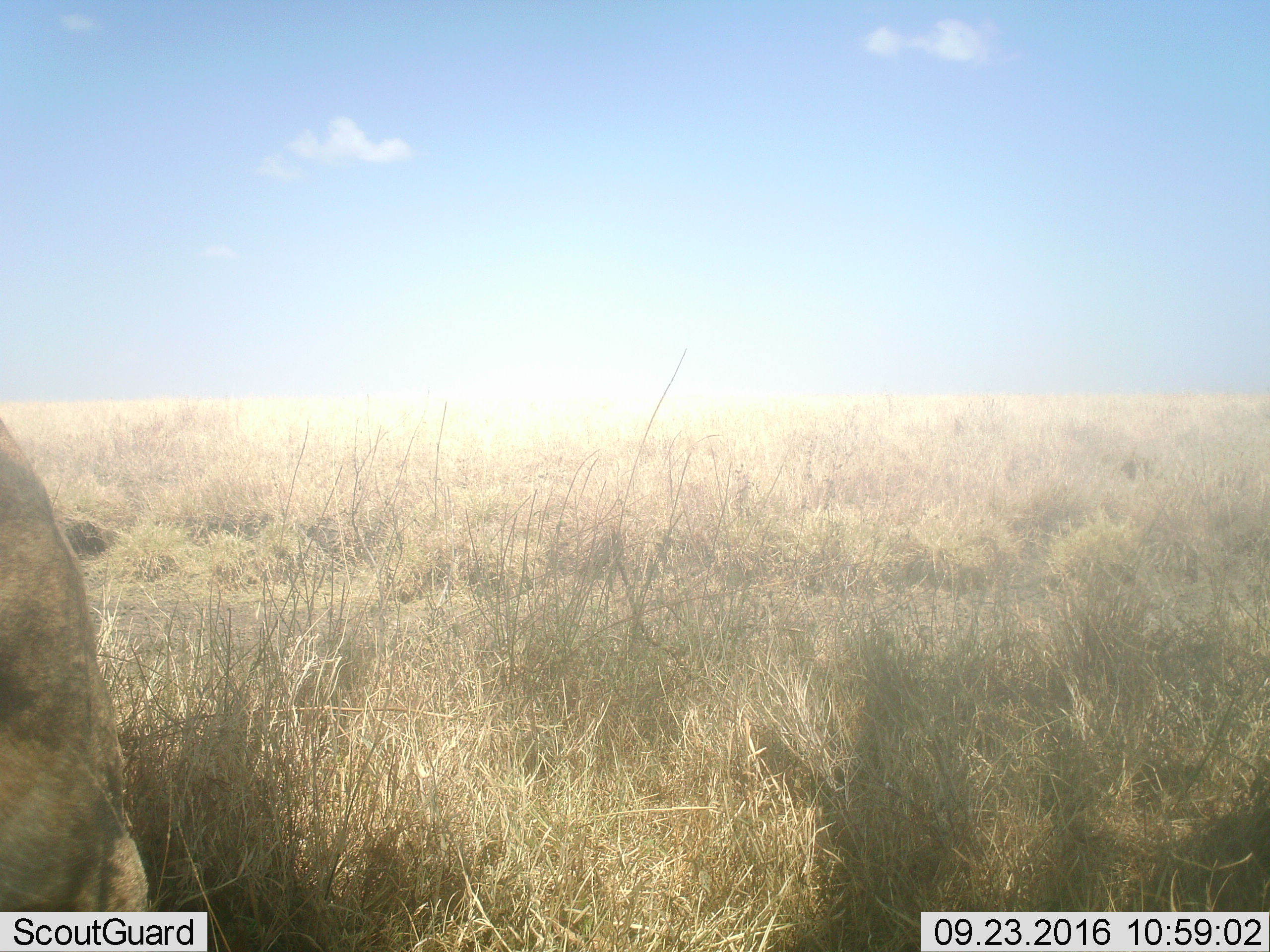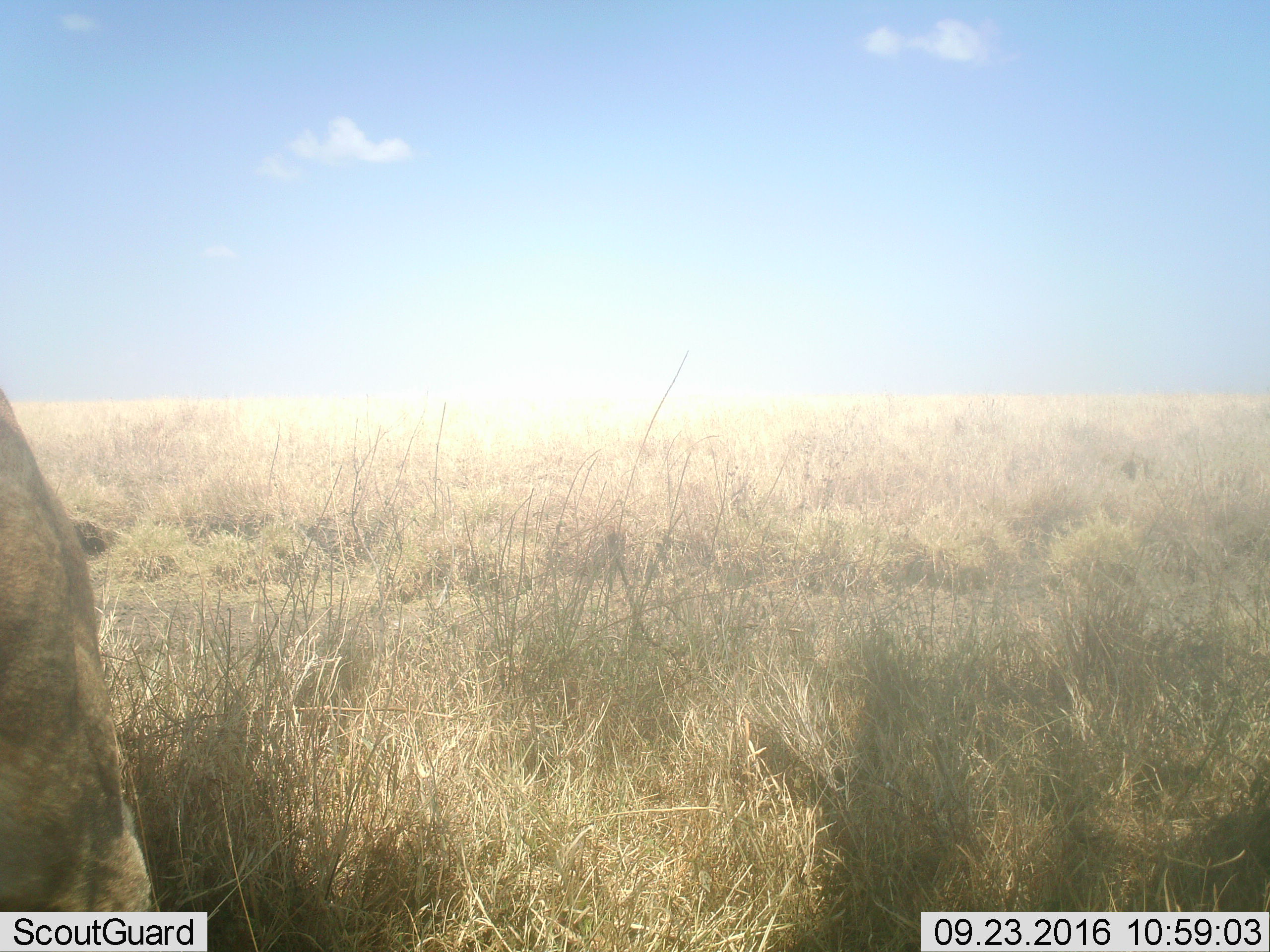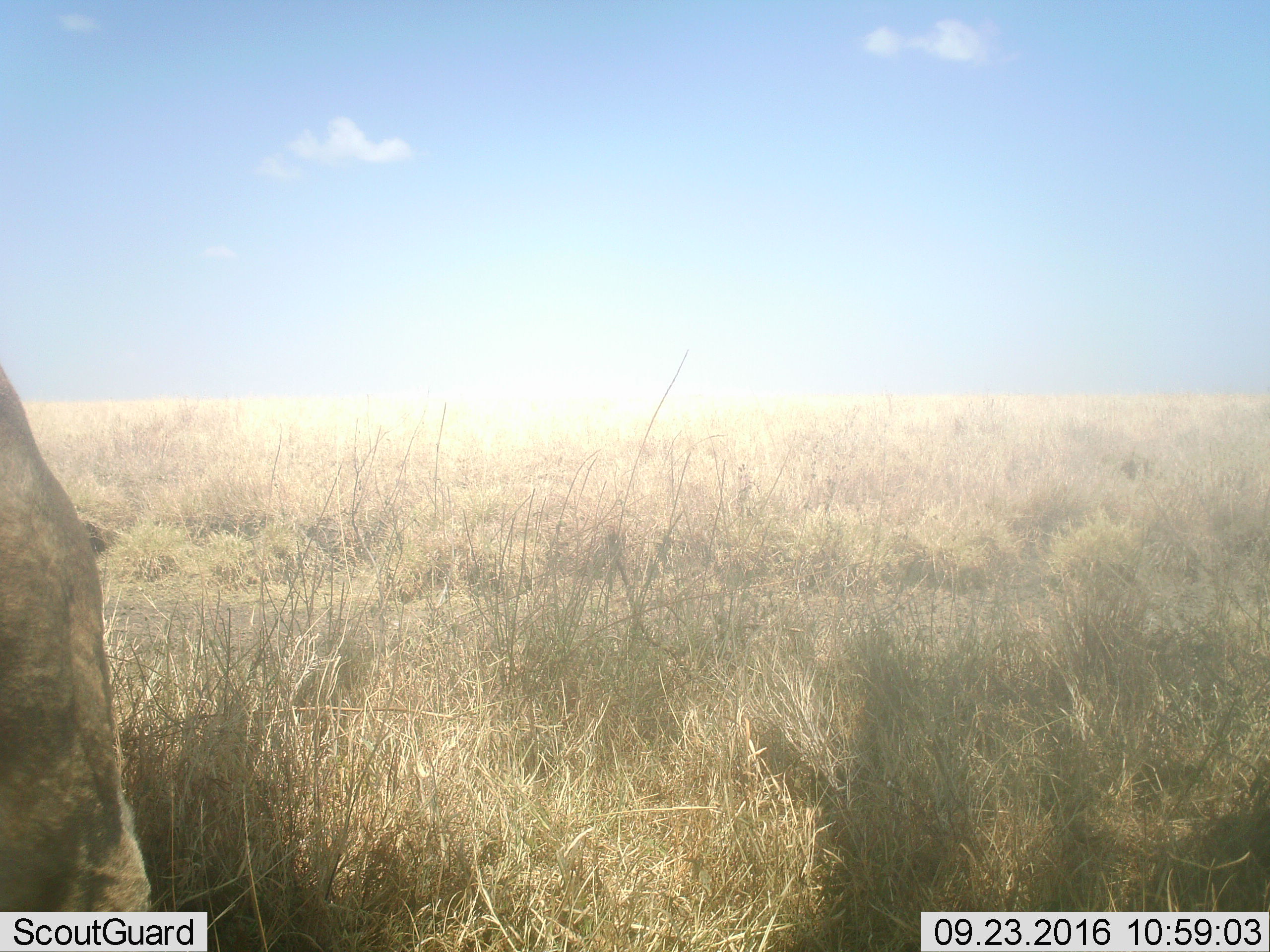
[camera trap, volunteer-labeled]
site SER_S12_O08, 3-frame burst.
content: unidentified animal